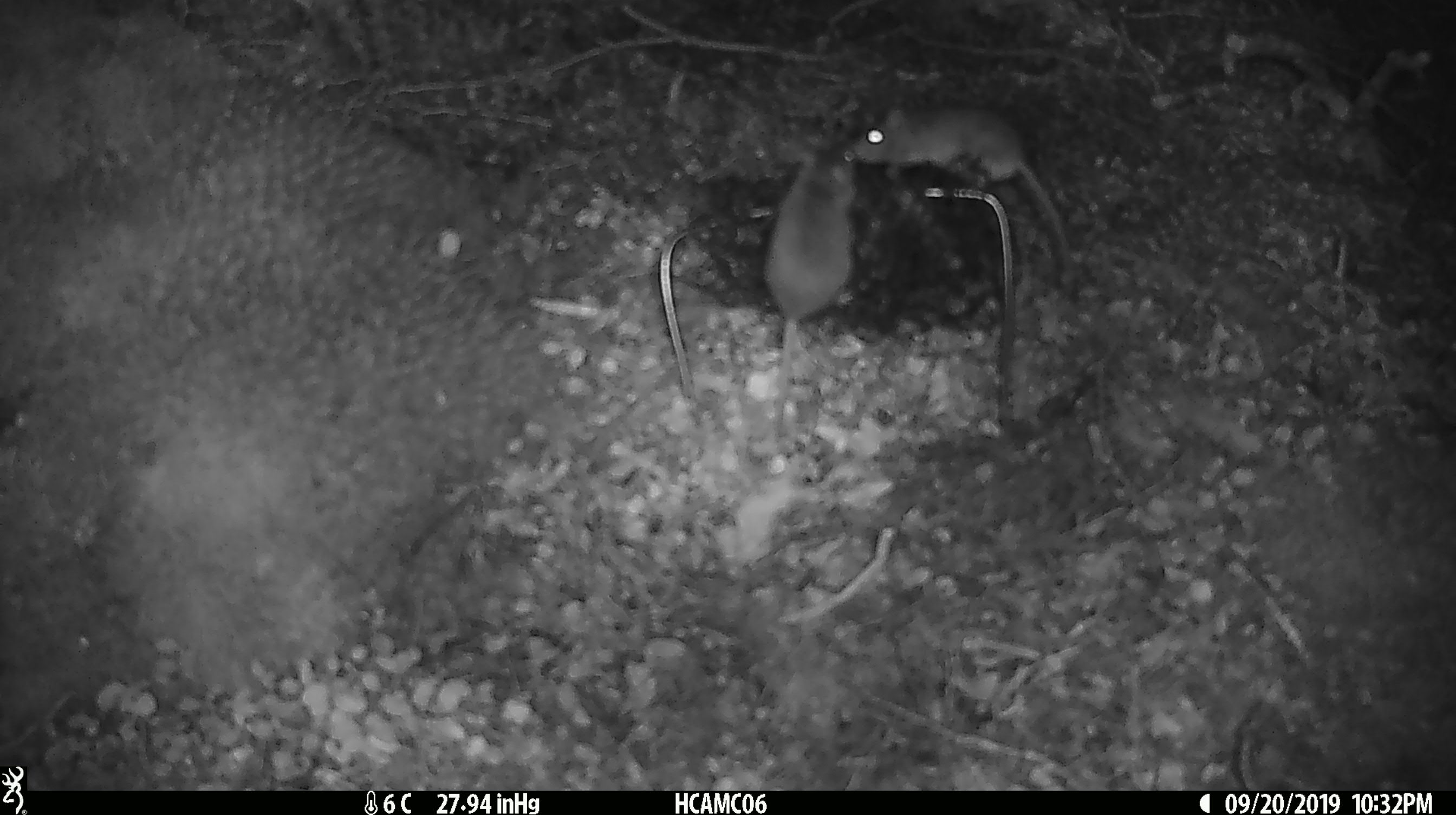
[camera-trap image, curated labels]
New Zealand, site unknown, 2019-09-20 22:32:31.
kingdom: Animalia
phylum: Chordata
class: Mammalia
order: Rodentia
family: Muridae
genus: Mus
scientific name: Mus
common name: mouse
Mouse (Mus).